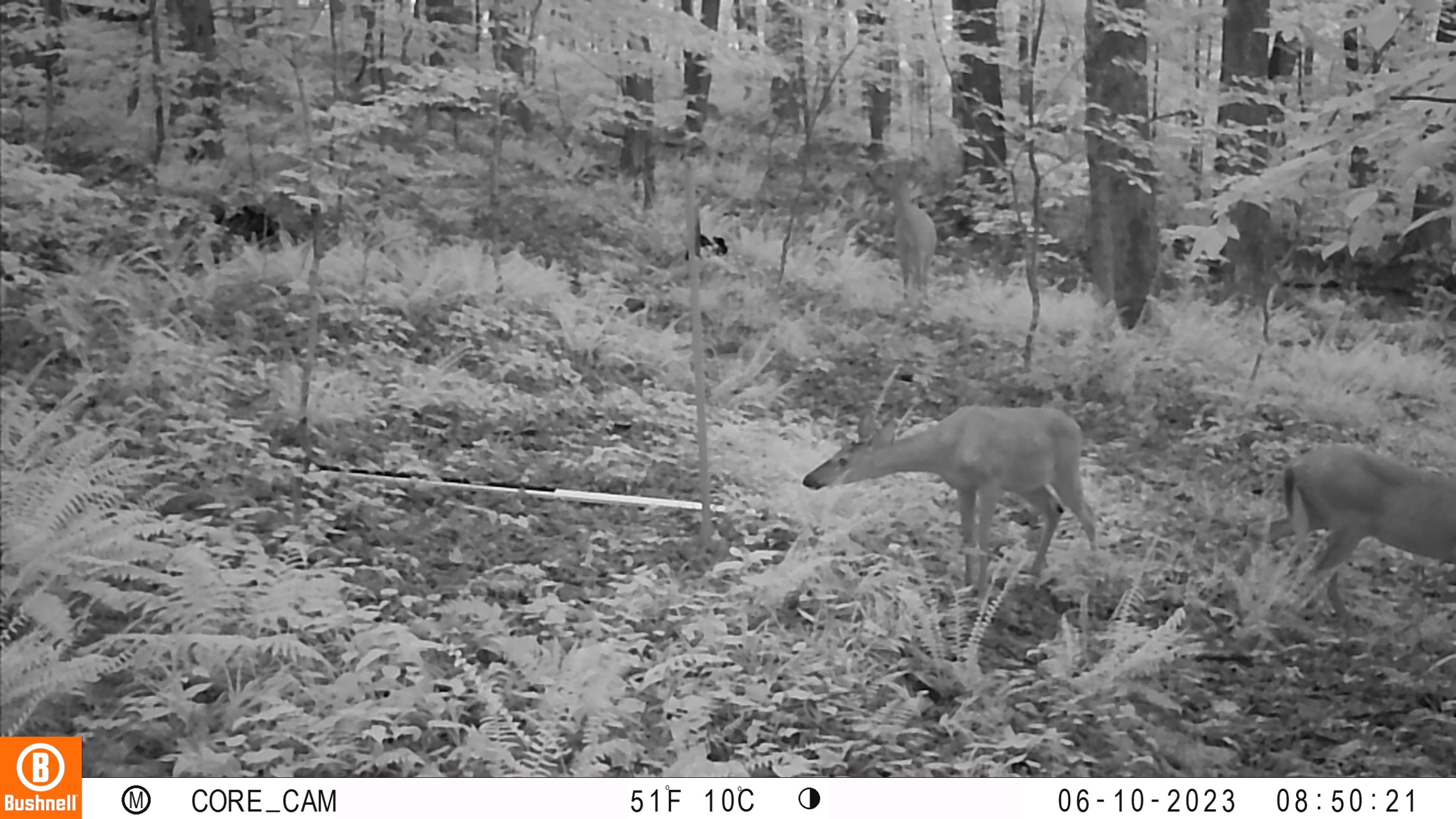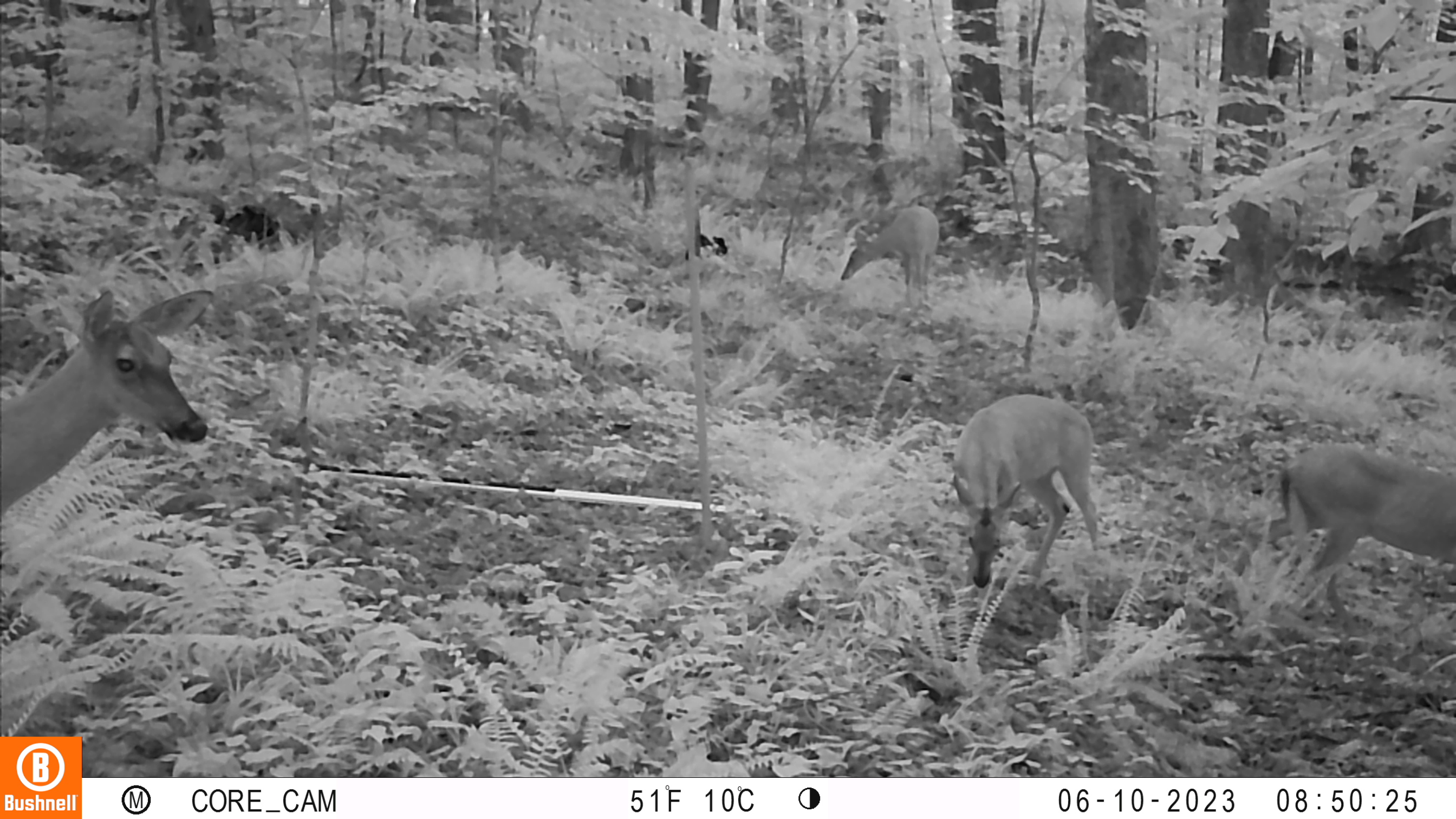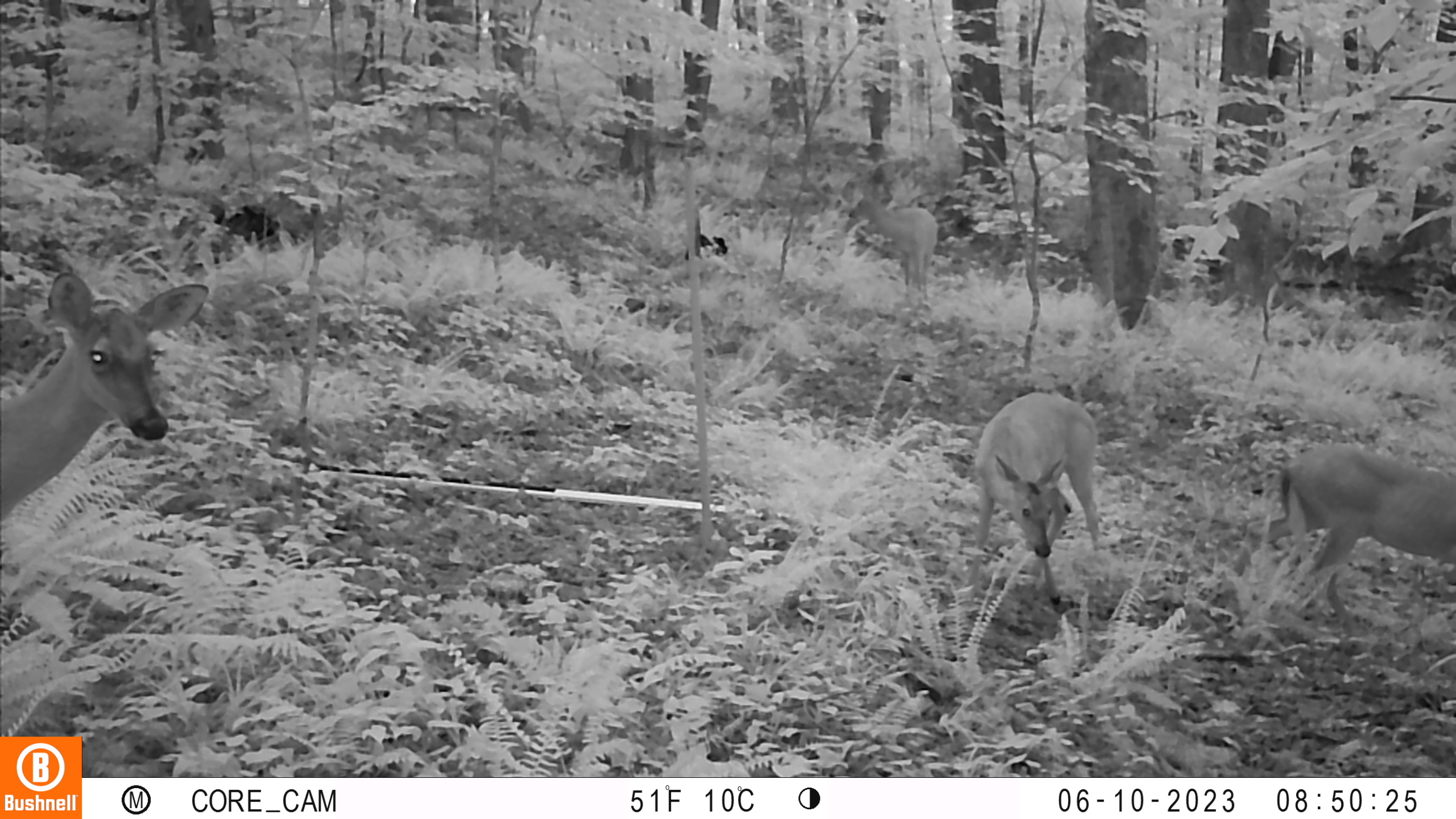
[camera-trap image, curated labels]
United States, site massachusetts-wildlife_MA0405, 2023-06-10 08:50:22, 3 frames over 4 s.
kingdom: Animalia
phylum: Chordata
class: Mammalia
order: Artiodactyla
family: Cervidae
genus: Odocoileus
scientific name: Odocoileus virginianus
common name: white-tailed deer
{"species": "white-tailed deer (Odocoileus virginianus)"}